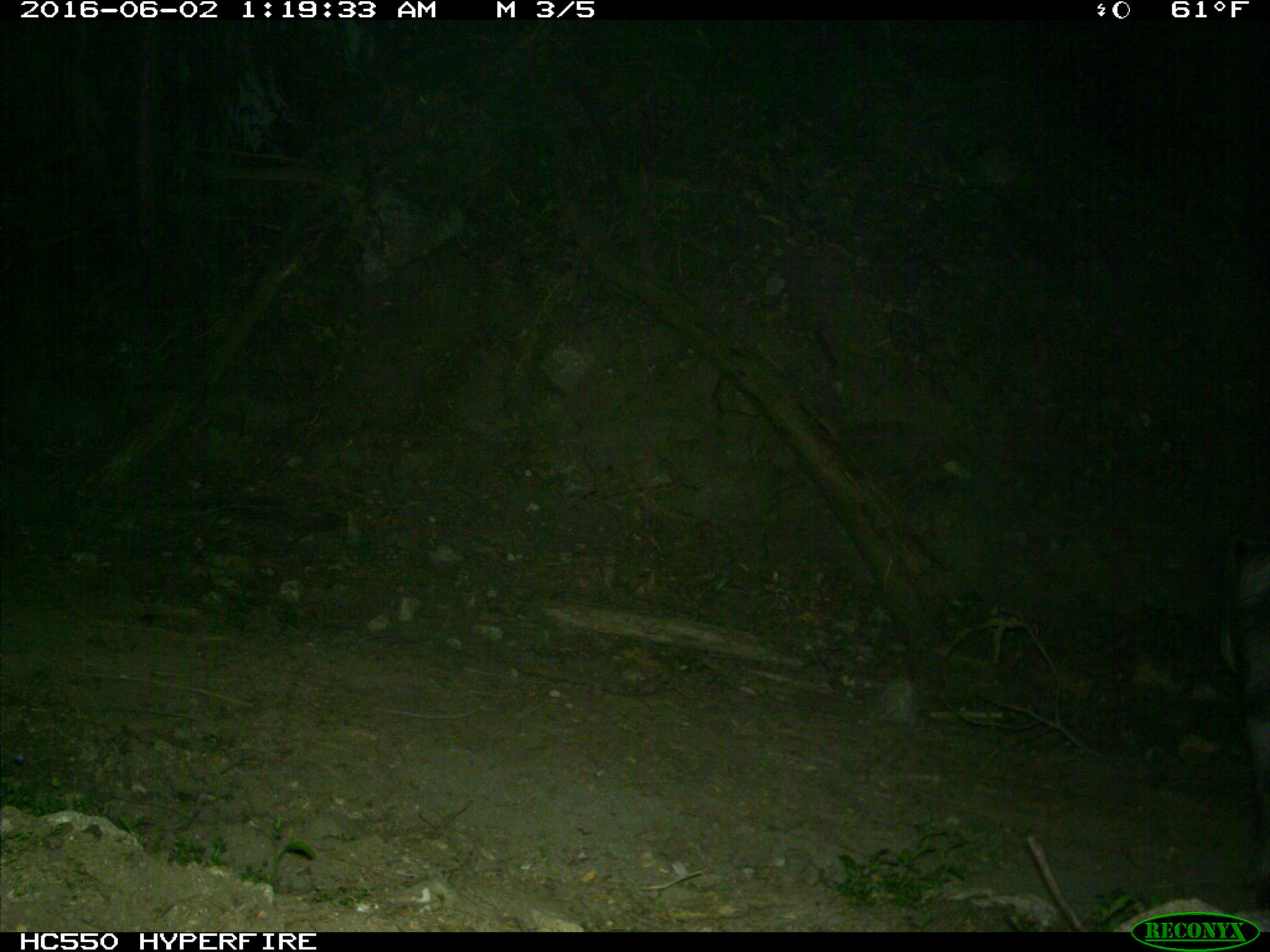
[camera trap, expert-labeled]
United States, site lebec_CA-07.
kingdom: Animalia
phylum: Chordata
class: Mammalia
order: Artiodactyla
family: Suidae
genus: Sus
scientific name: Sus scrofa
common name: wild boar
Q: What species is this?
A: Sus scrofa (wild boar).